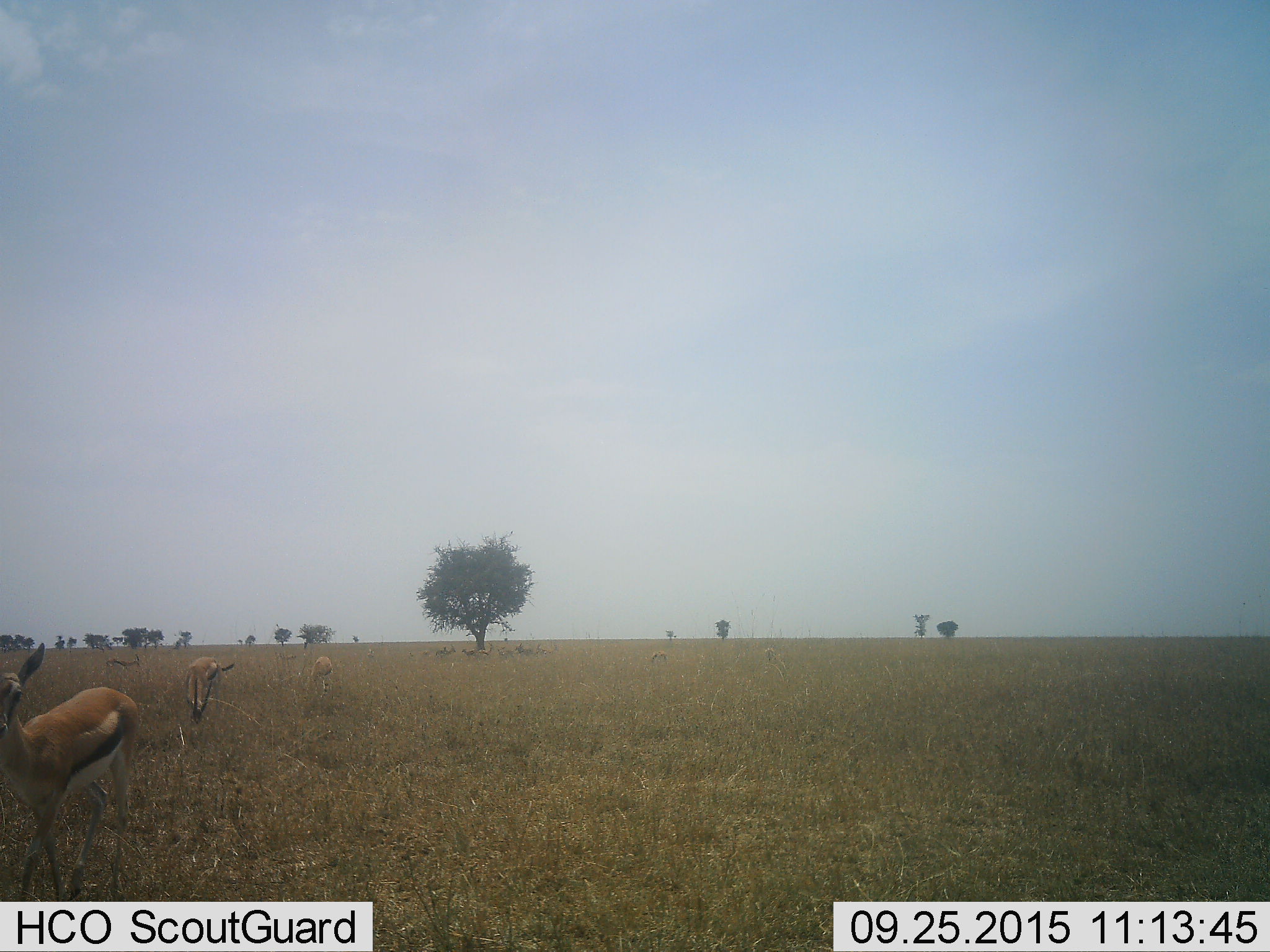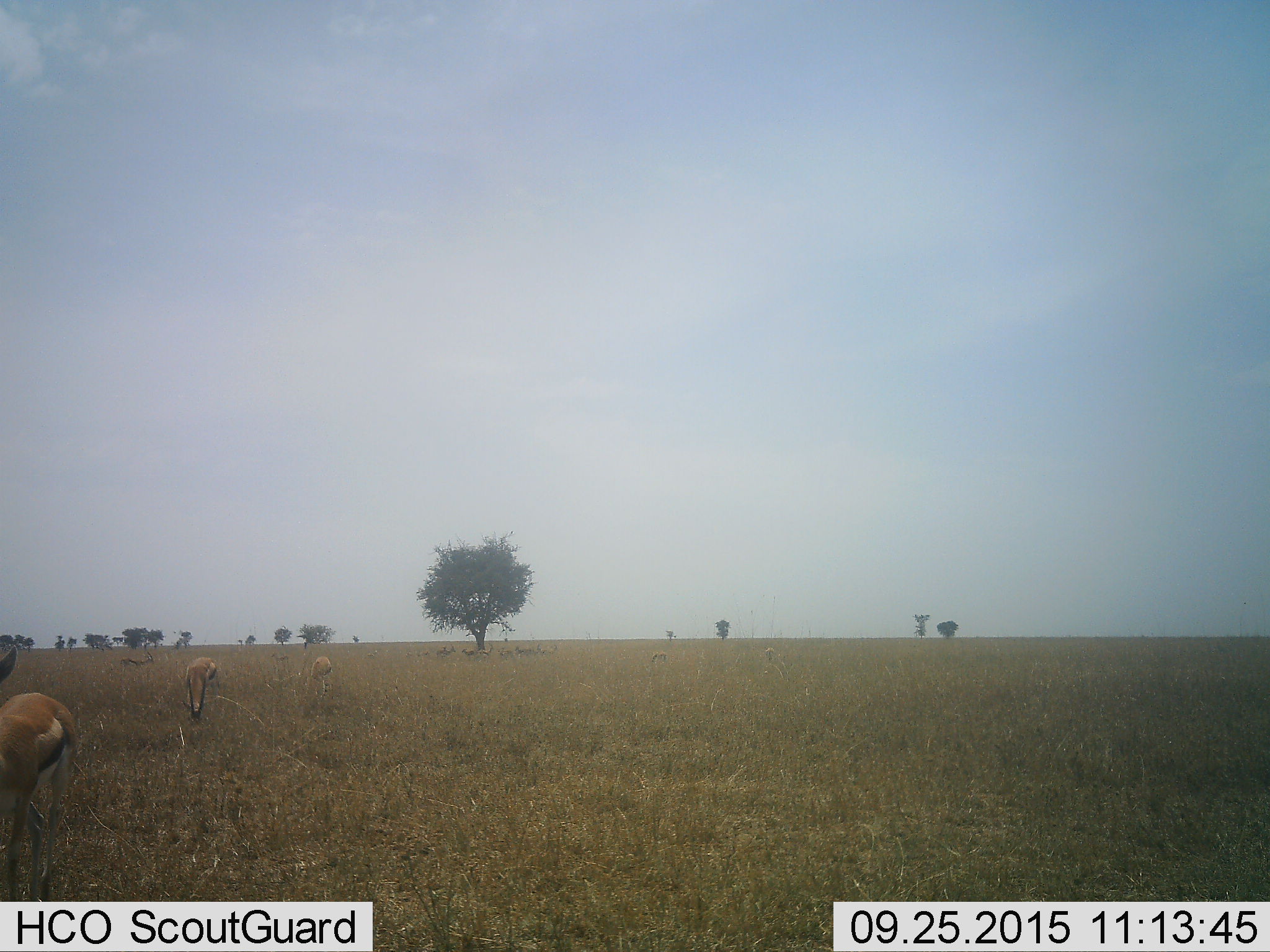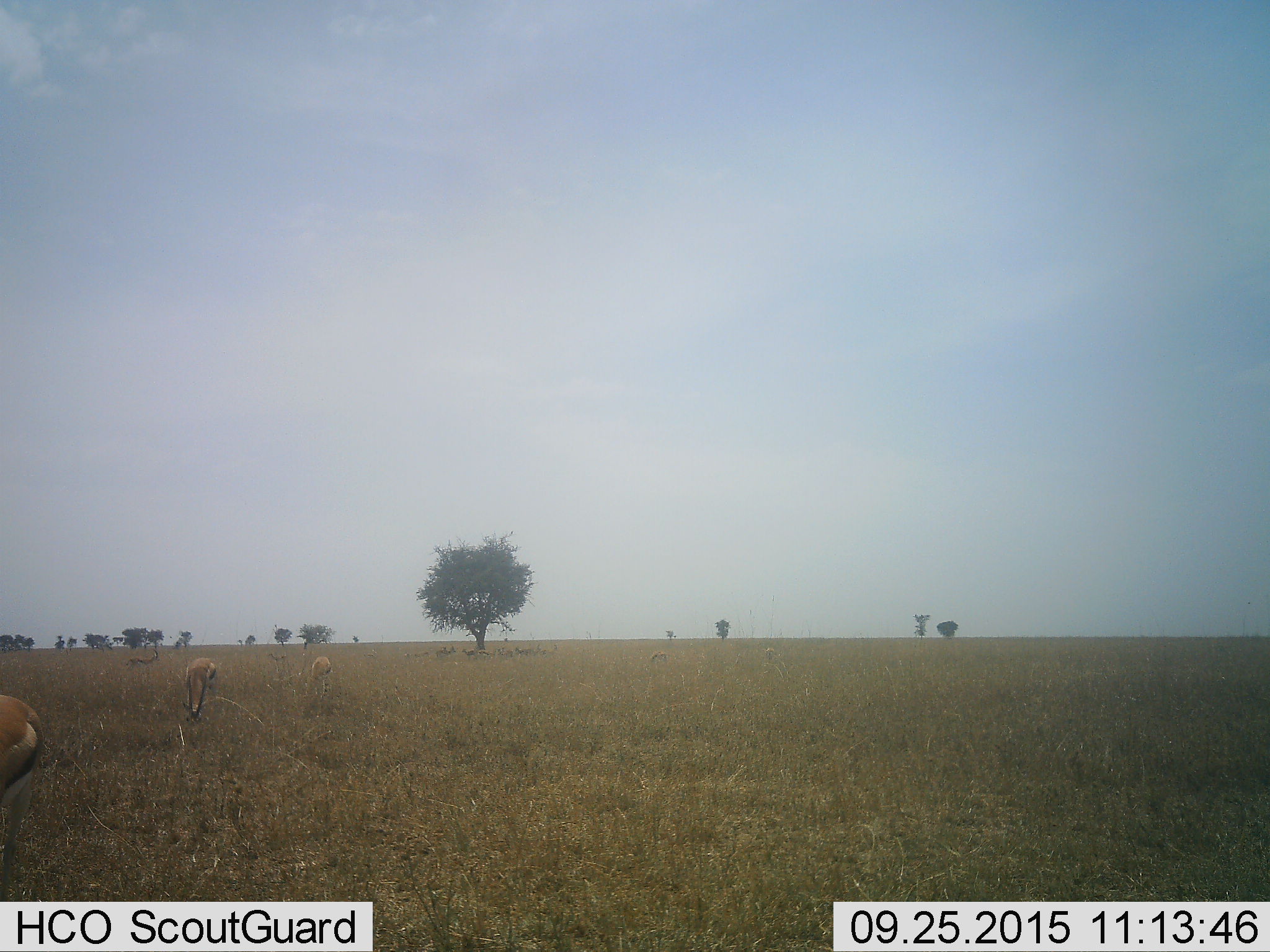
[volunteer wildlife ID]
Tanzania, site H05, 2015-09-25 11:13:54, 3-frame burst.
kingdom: Animalia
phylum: Chordata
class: Mammalia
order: Artiodactyla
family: Bovidae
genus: Eudorcas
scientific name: Eudorcas thomsonii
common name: thomson's gazelle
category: gazellethomsons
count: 10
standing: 56%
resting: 22%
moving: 56%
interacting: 0%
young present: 11%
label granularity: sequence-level